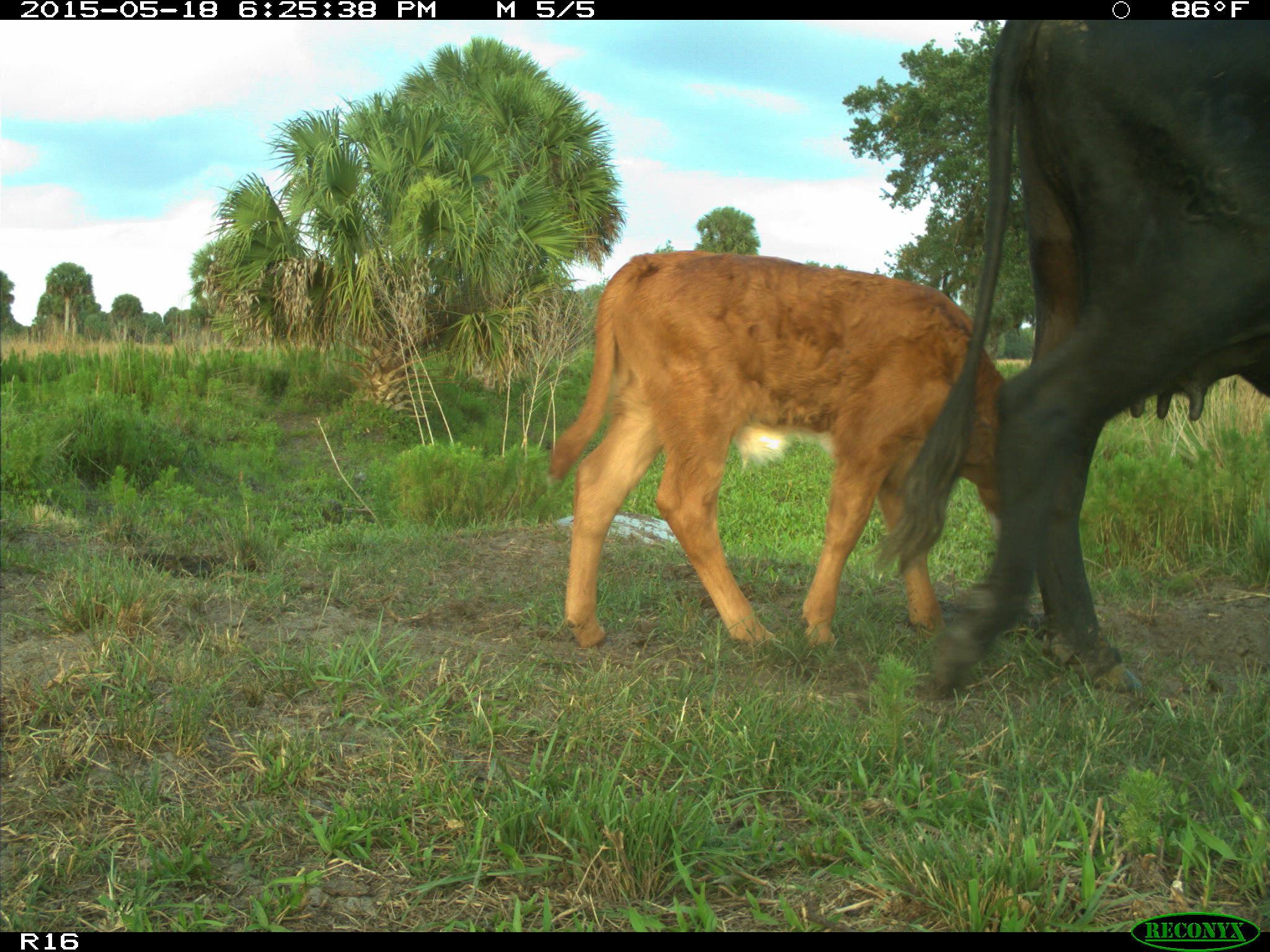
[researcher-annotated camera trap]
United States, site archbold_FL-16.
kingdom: Animalia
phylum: Chordata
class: Mammalia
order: Artiodactyla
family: Bovidae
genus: Bos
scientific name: Bos taurus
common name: domestic cow